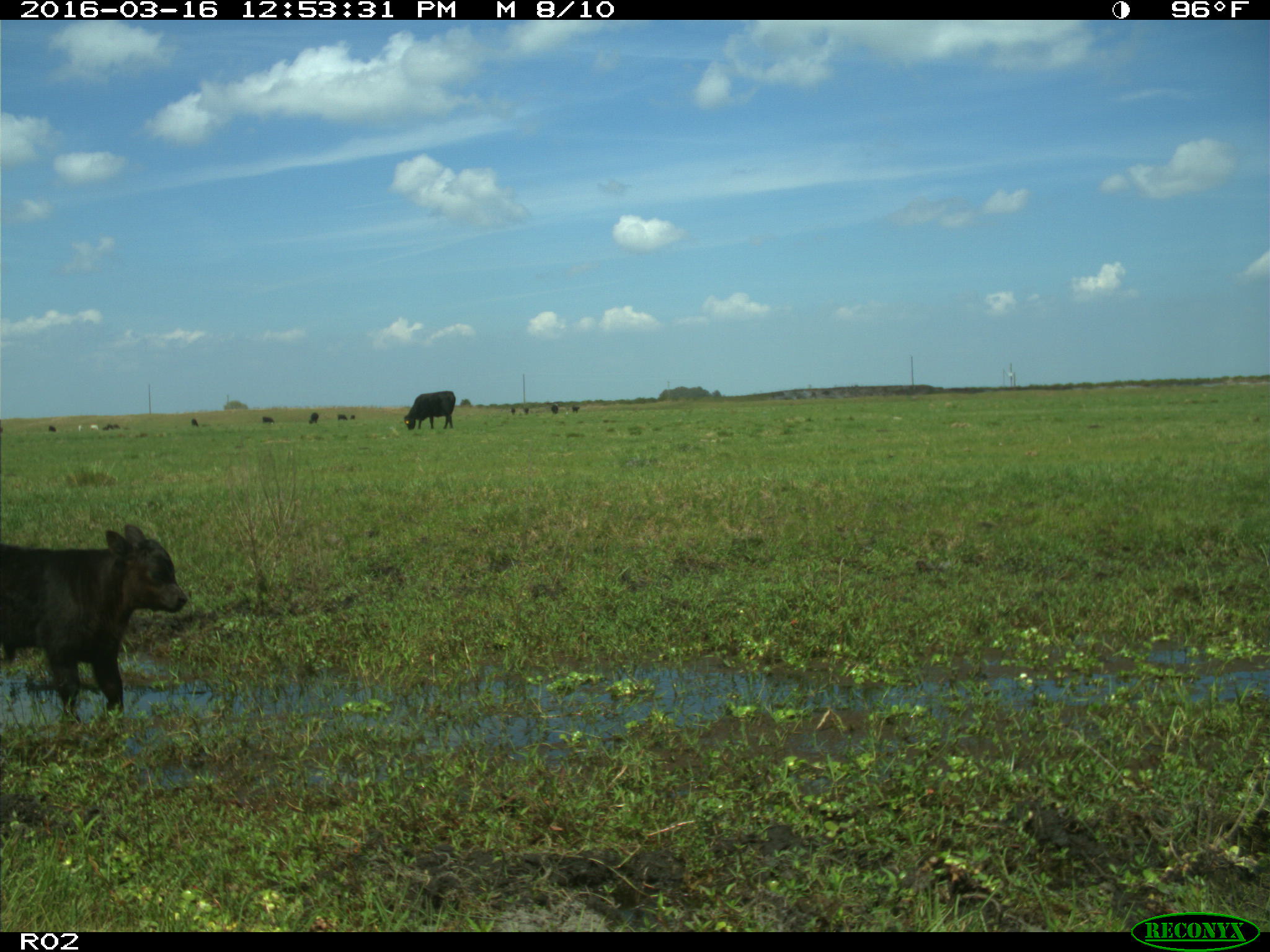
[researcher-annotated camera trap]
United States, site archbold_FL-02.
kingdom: Animalia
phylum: Chordata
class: Mammalia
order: Artiodactyla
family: Bovidae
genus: Bos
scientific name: Bos taurus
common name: domestic cow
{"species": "Bos taurus (domestic cow)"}